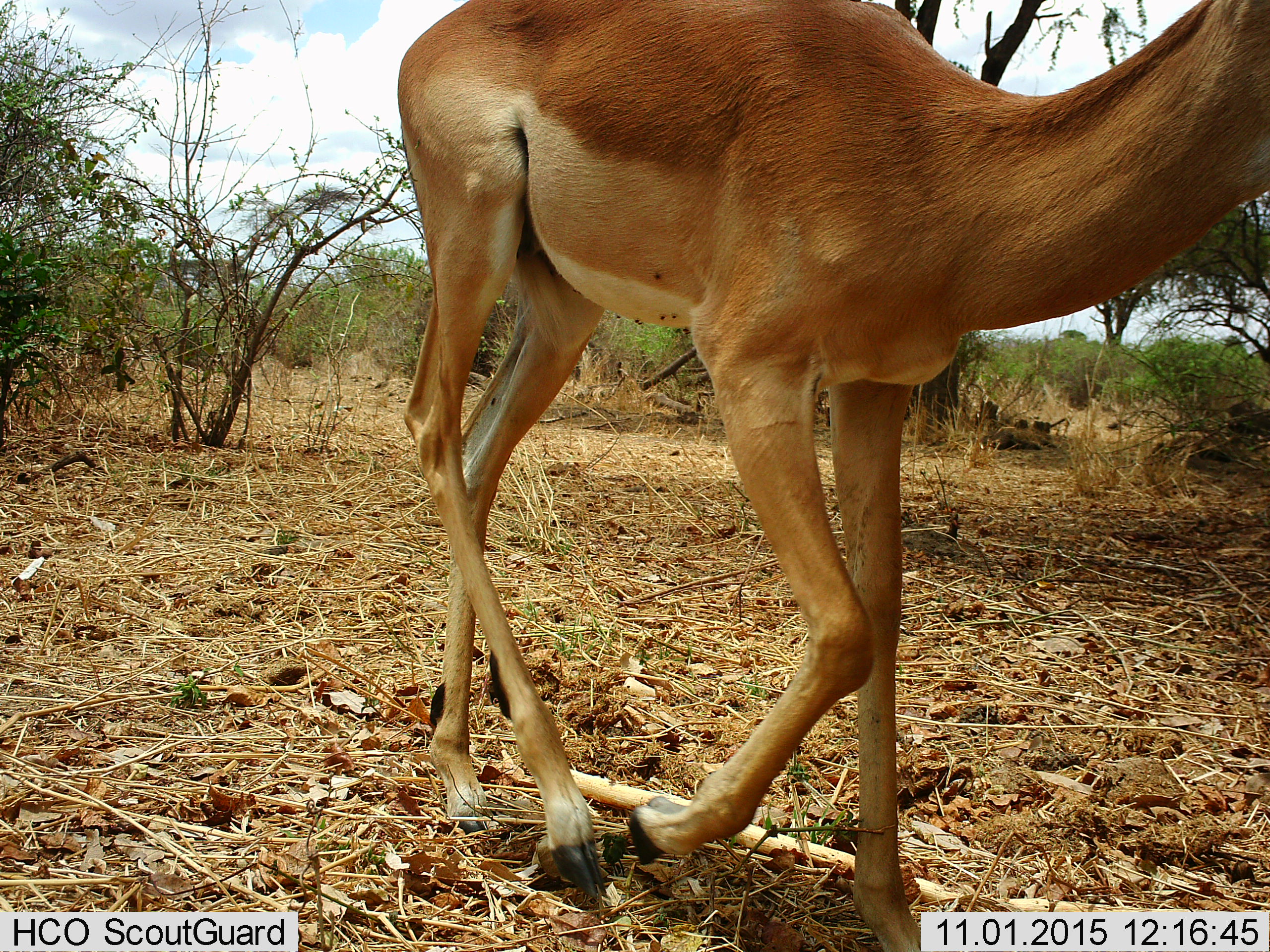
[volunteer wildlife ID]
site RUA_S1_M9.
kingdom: Animalia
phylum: Chordata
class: Mammalia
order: Artiodactyla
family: Bovidae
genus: Aepyceros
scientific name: Aepyceros melampus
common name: impala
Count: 1.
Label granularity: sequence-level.